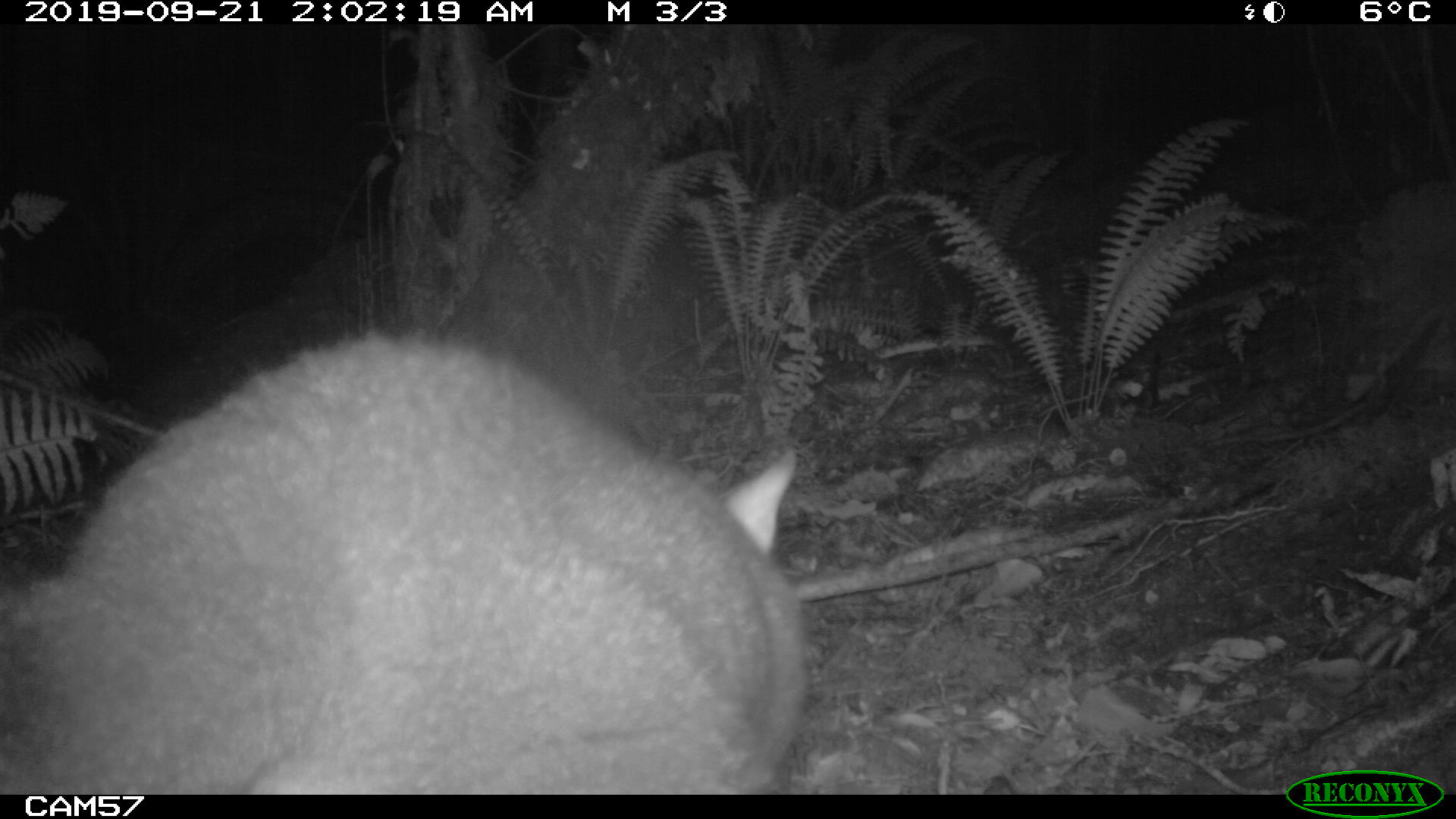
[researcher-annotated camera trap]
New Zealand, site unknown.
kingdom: Animalia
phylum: Chordata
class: Mammalia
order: Diprotodontia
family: Phalangeridae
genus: Trichosurus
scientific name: Trichosurus vulpecula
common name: common brushtail possum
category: possum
Possum (common brushtail possum) (Trichosurus vulpecula).